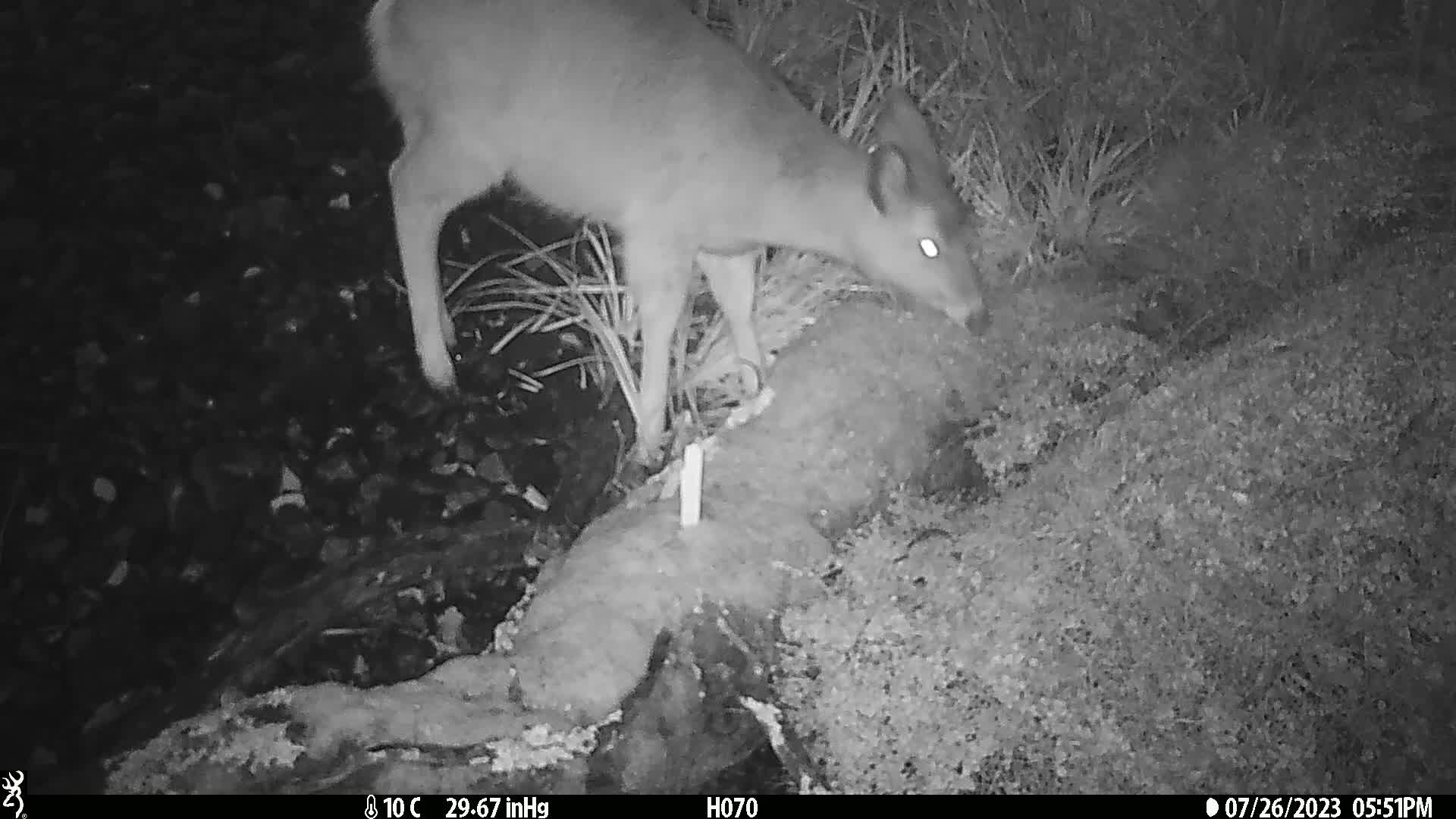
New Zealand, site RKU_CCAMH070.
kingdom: Animalia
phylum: Chordata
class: Mammalia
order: Artiodactyla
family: Cervidae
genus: Odocoileus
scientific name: Odocoileus virginianus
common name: white-tailed deer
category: white tailed deer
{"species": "white tailed deer (white-tailed deer) (Odocoileus virginianus)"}